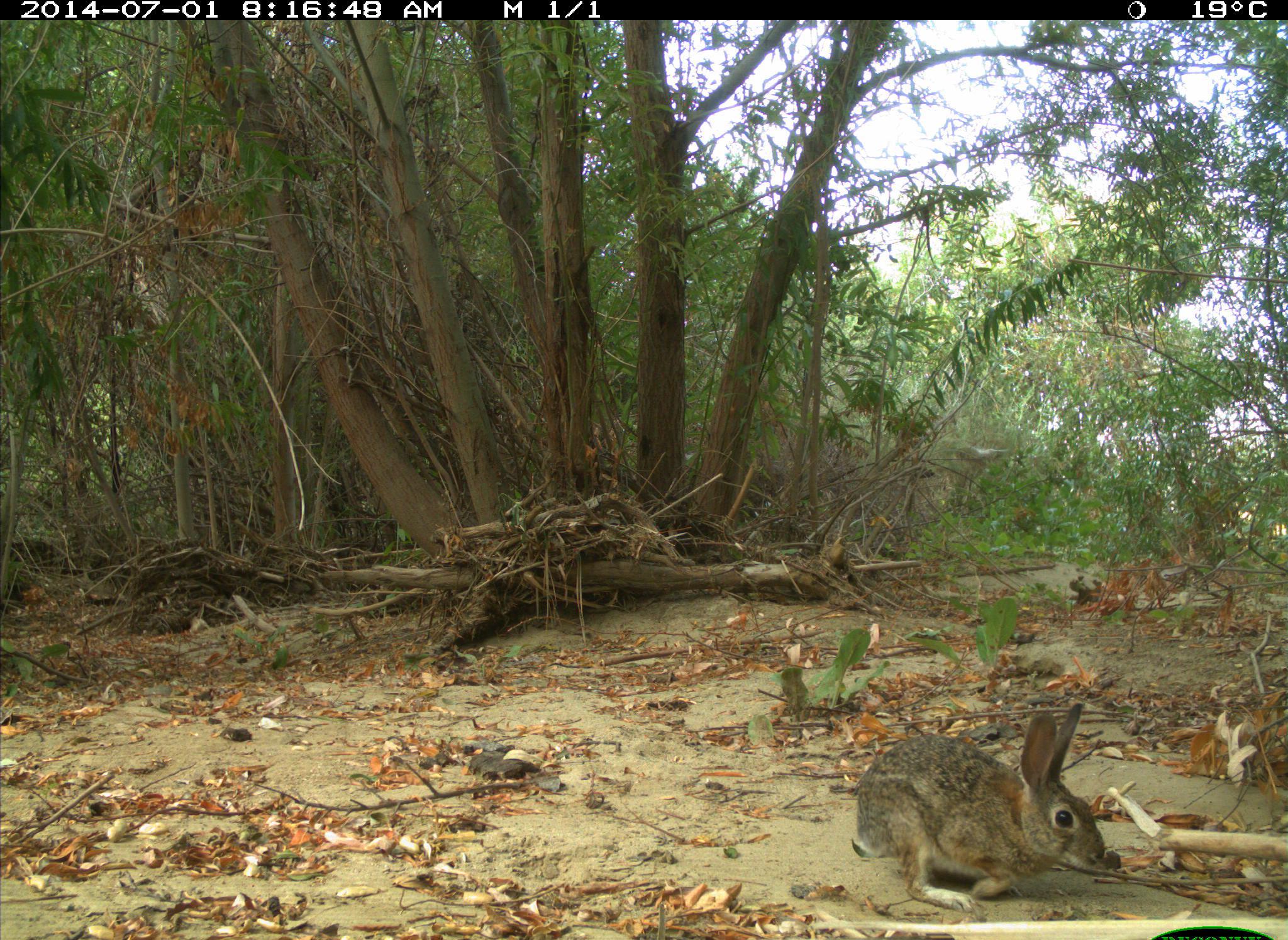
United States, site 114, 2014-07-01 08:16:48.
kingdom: Animalia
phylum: Chordata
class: Mammalia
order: Lagomorpha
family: Leporidae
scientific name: Leporidae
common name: rabbits and hares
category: rabbit